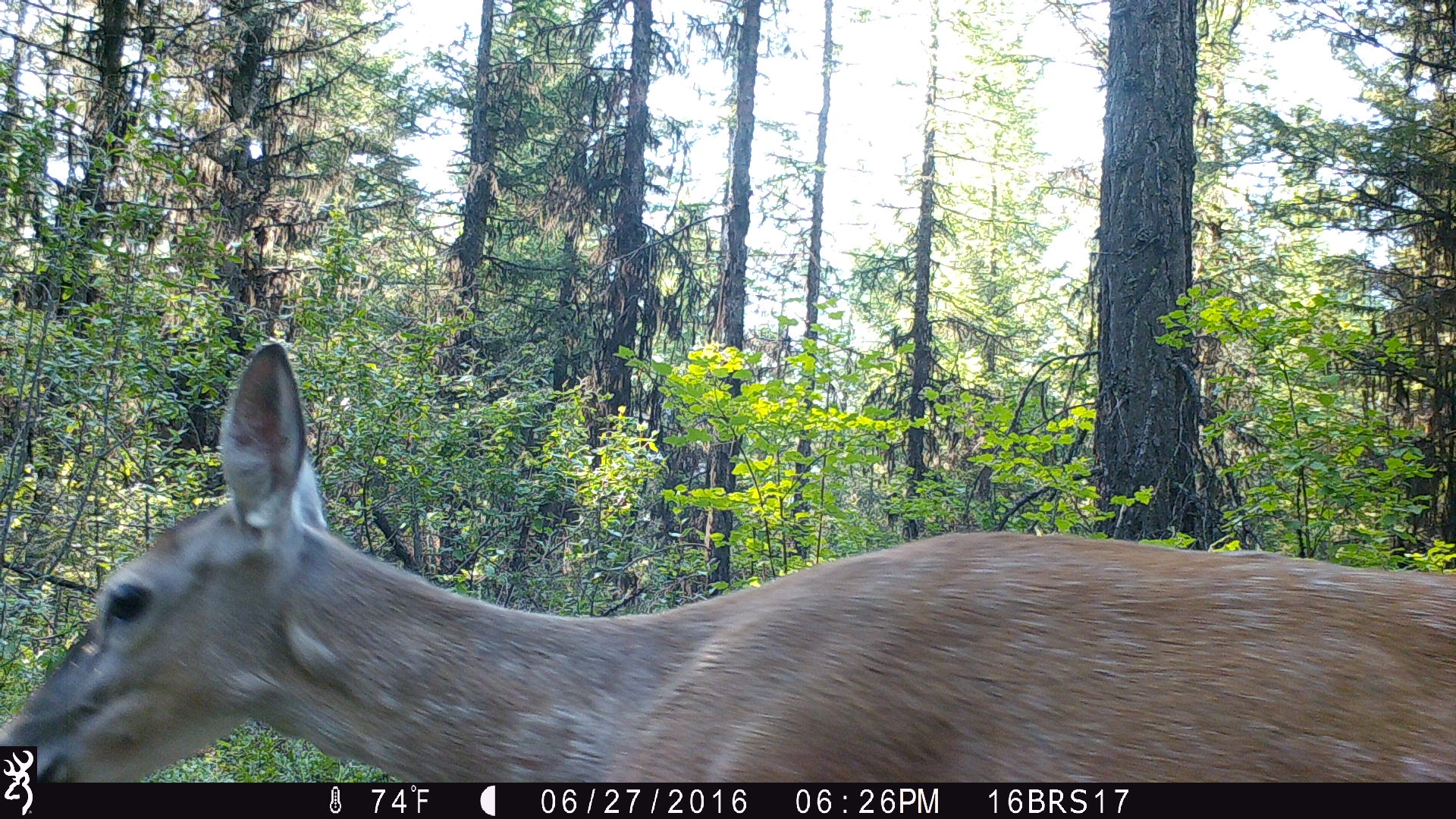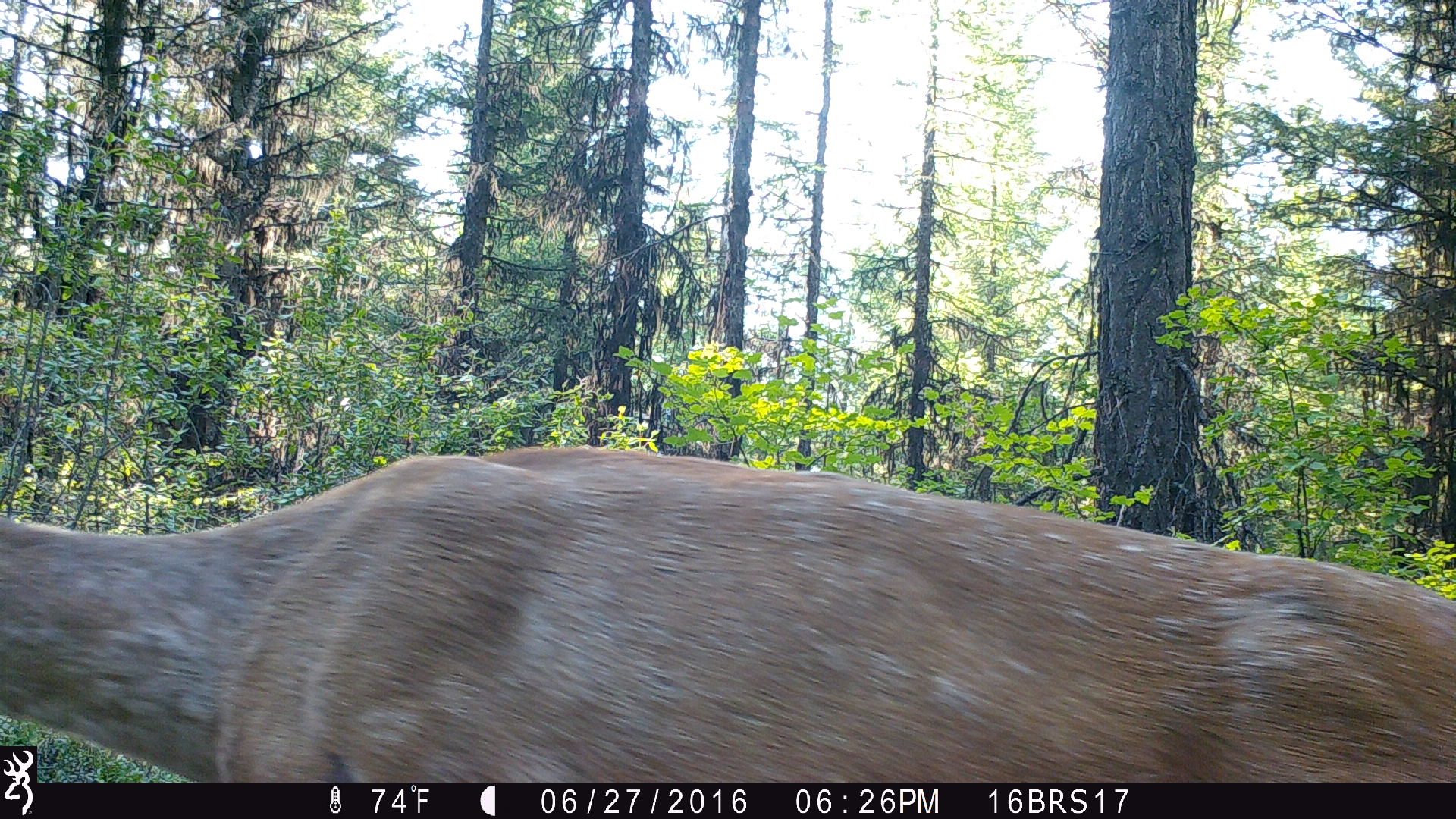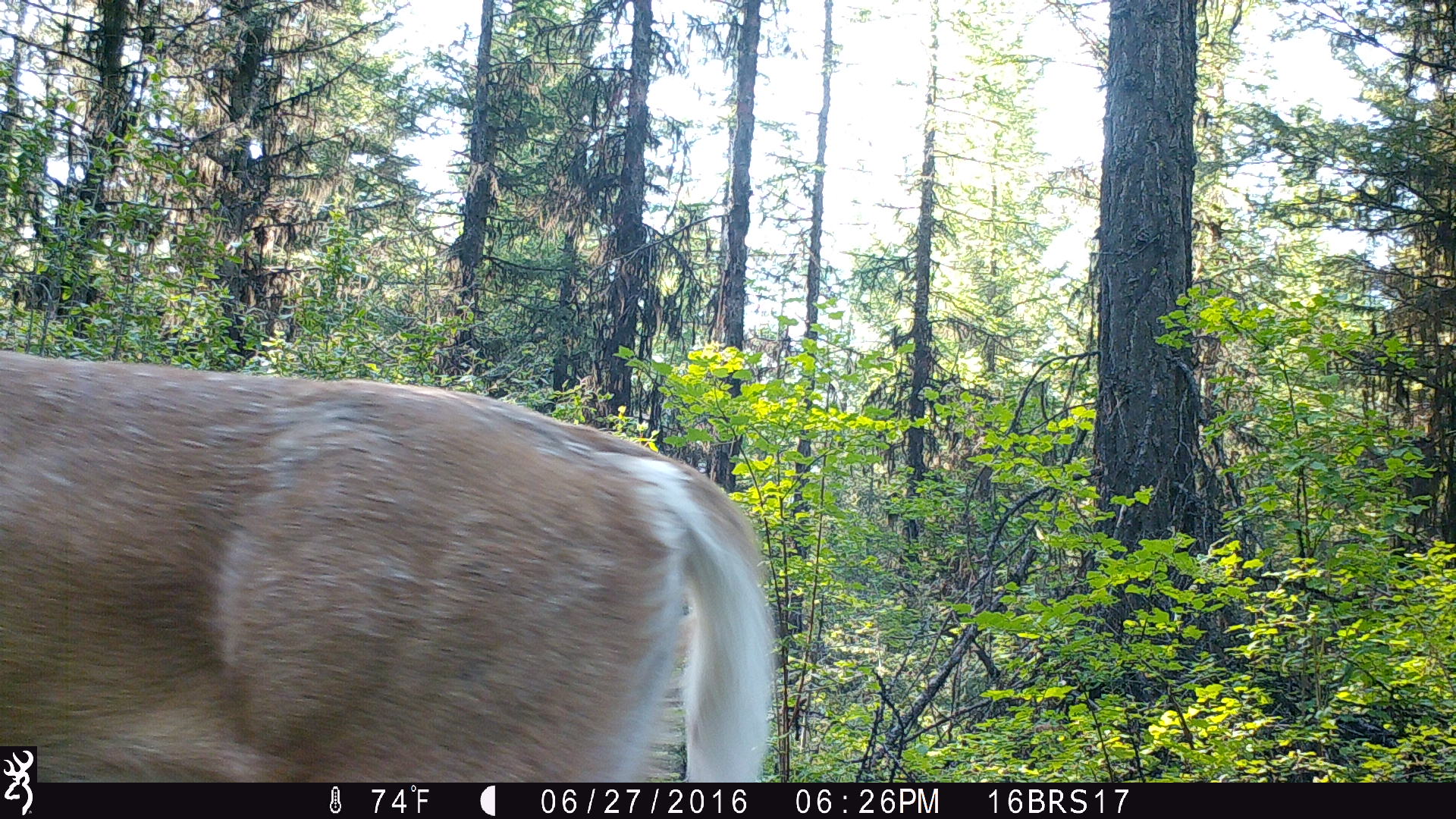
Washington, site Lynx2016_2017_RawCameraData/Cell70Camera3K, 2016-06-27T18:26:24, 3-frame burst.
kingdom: Animalia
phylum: Chordata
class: Mammalia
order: Artiodactyla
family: Cervidae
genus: Odocoileus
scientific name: Odocoileus virginianus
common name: white-tailed deer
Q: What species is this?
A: Odocoileus virginianus (white-tailed deer).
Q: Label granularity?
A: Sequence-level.